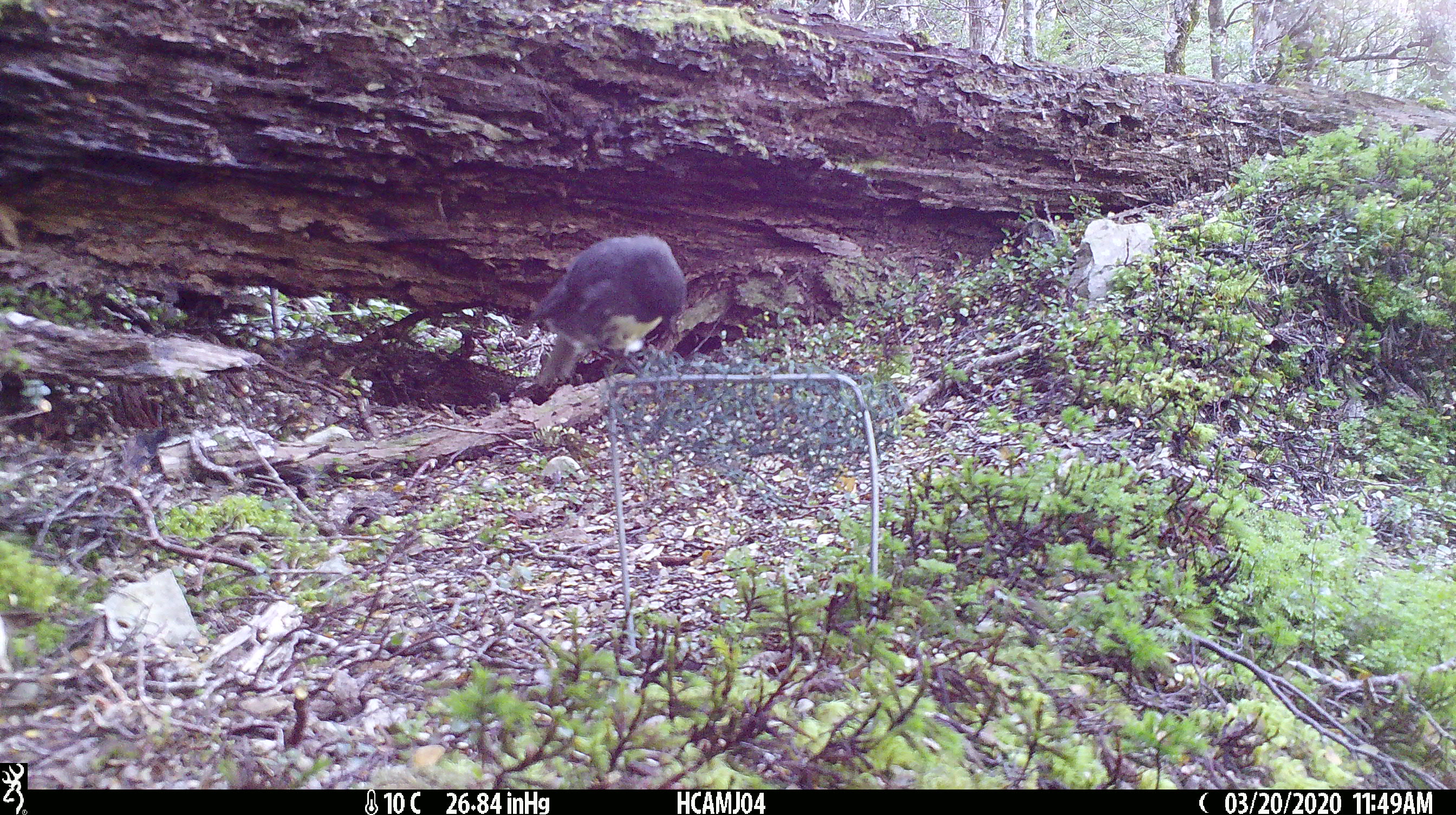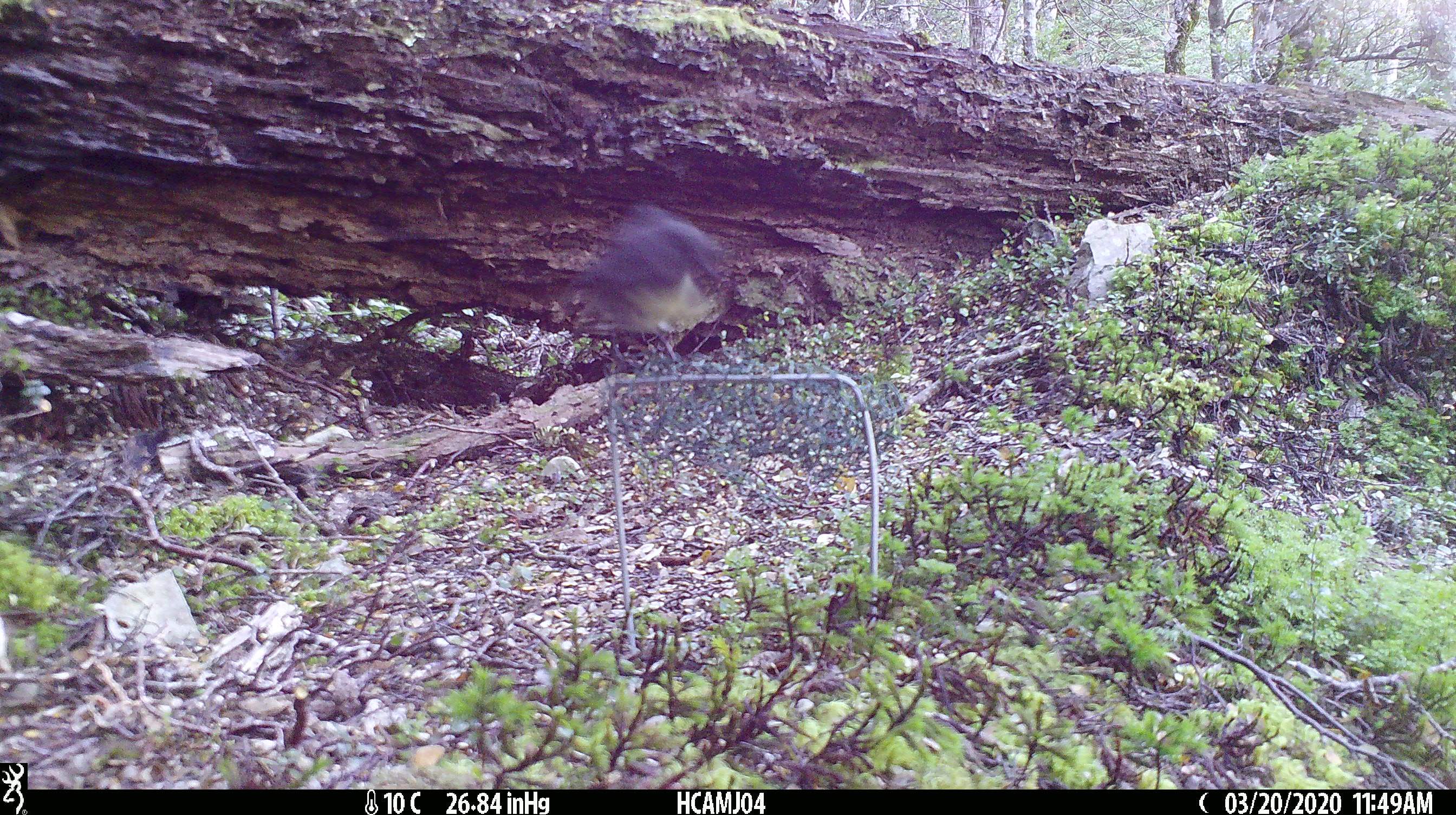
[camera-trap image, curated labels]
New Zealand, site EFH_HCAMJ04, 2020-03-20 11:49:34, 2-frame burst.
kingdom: Animalia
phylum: Chordata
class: Aves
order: Passeriformes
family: Petroicidae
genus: Petroica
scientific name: Petroica australis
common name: new zealand robin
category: robin